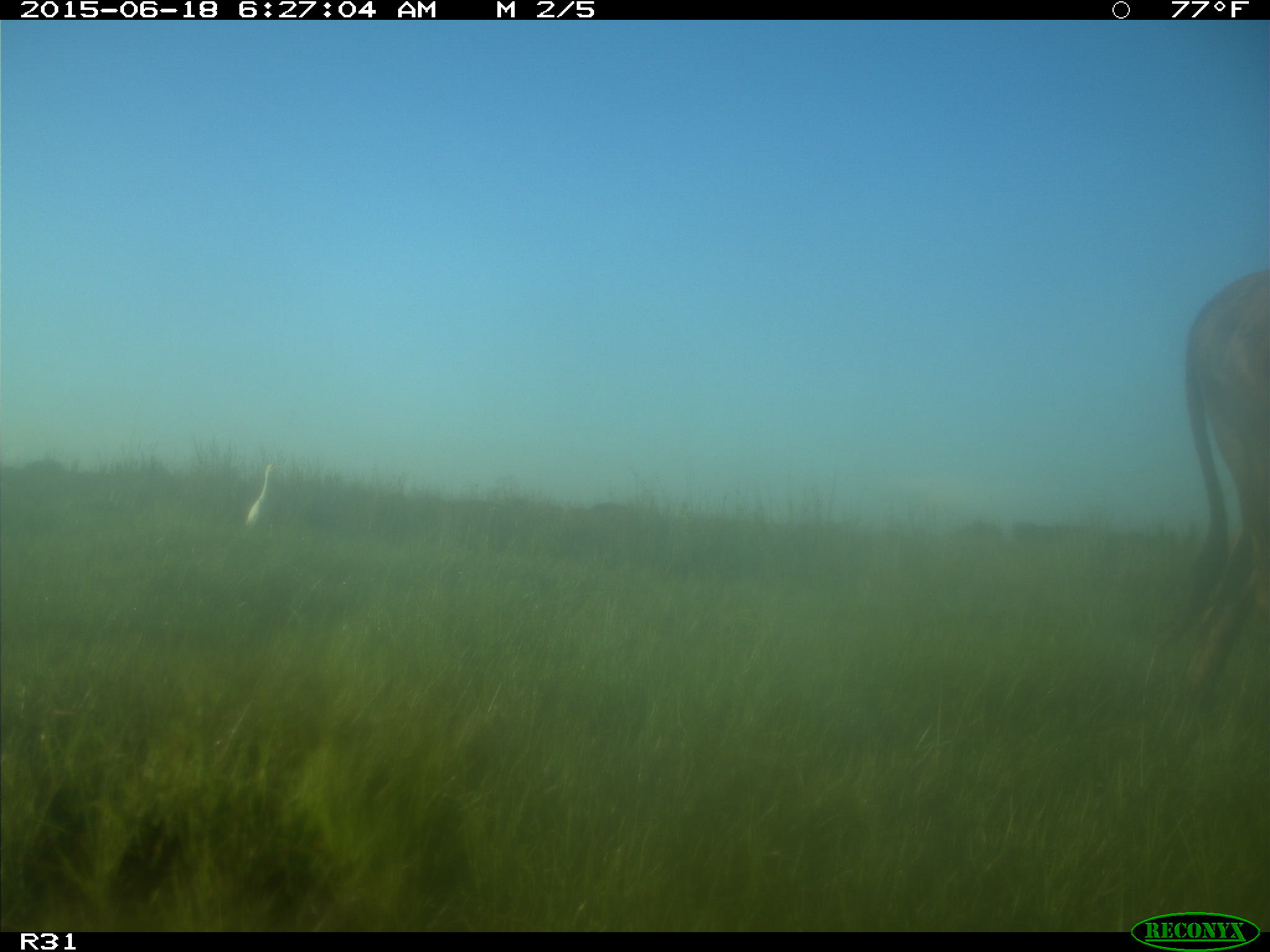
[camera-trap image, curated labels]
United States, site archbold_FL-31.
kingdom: Animalia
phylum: Chordata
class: Mammalia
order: Artiodactyla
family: Bovidae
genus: Bos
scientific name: Bos taurus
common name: domestic cow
Bos taurus (domestic cow).